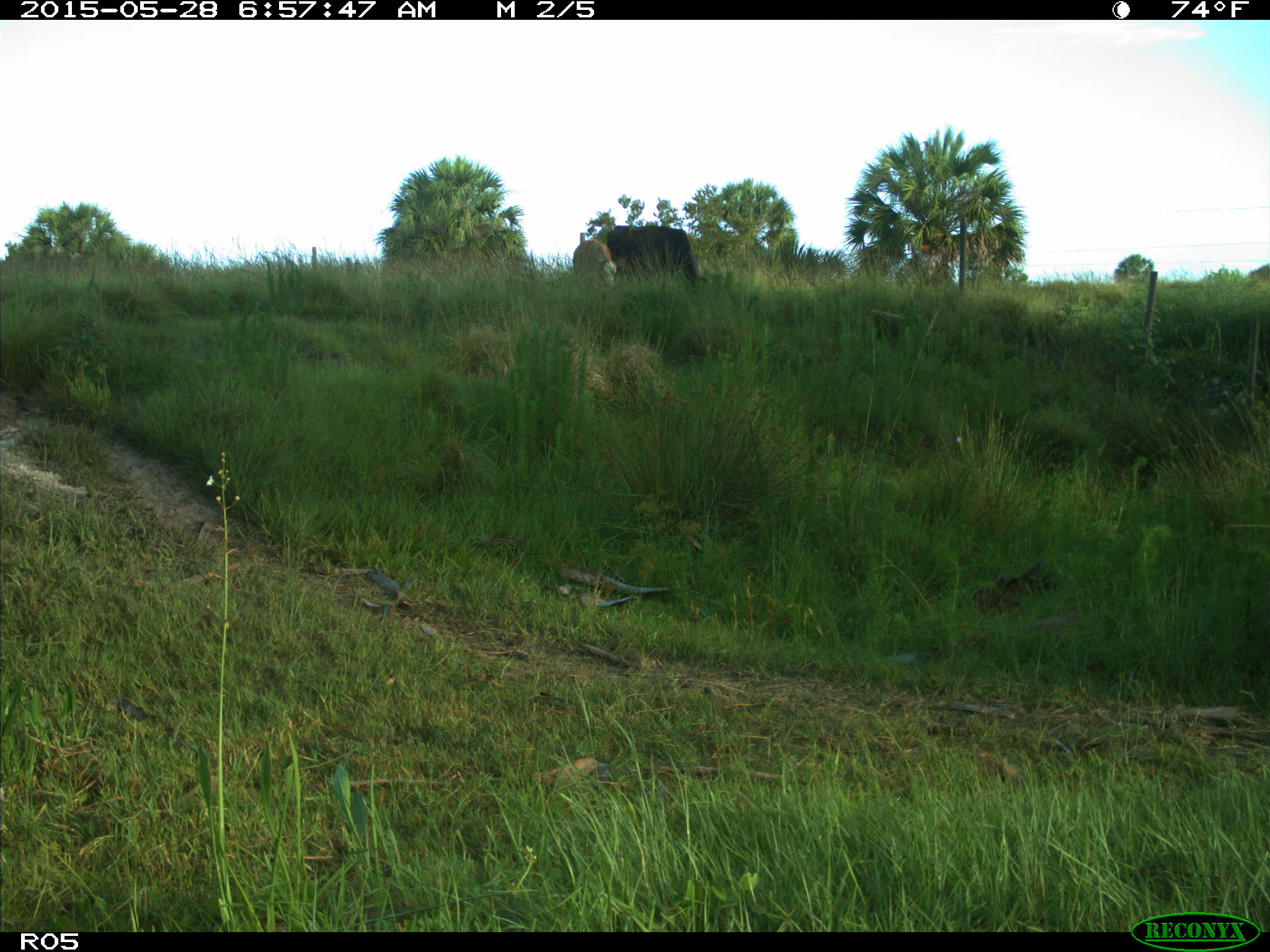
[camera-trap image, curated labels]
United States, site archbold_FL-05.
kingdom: Animalia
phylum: Chordata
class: Mammalia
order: Artiodactyla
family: Bovidae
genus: Bos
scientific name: Bos taurus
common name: domestic cow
Bos taurus (domestic cow).